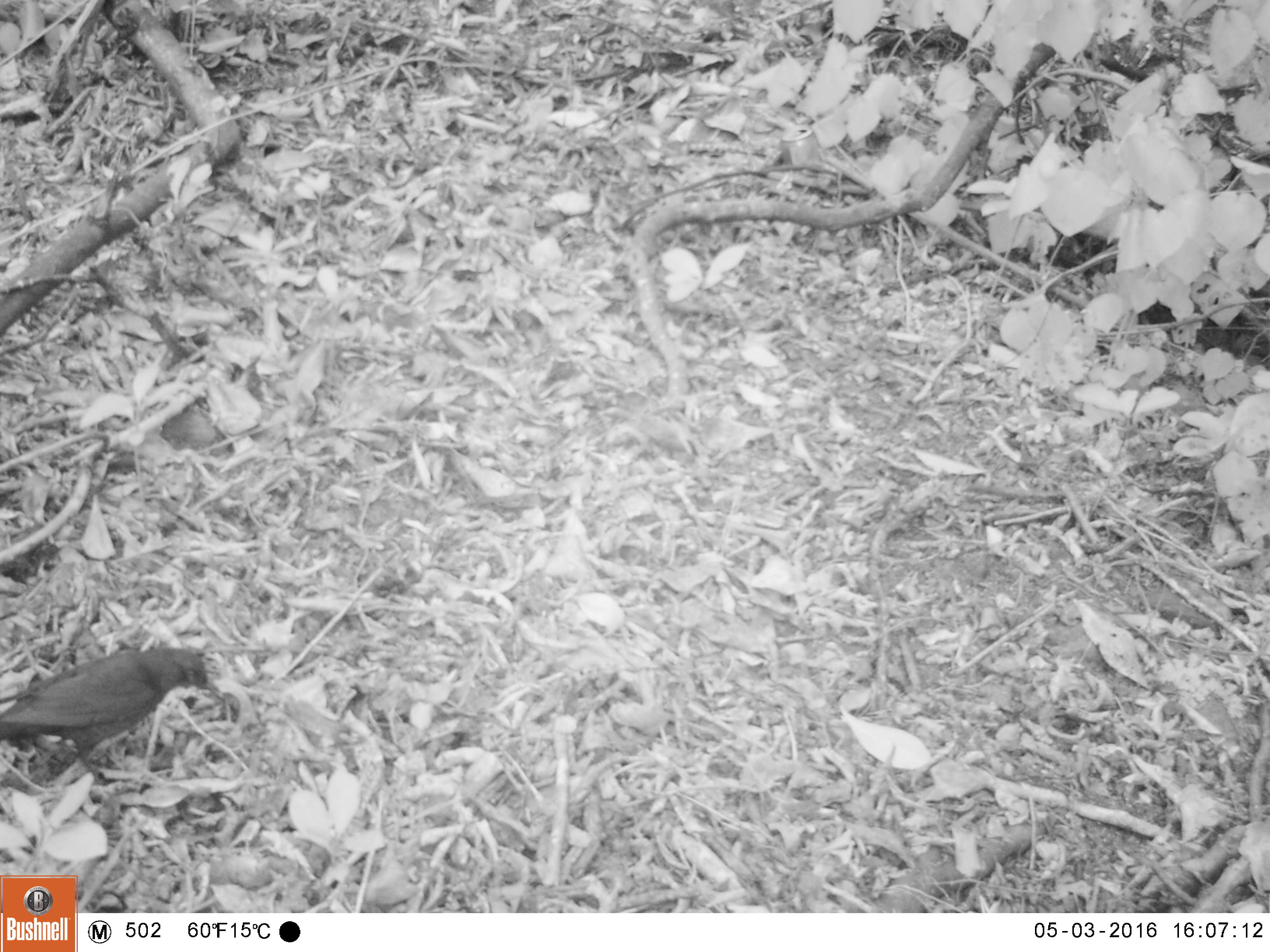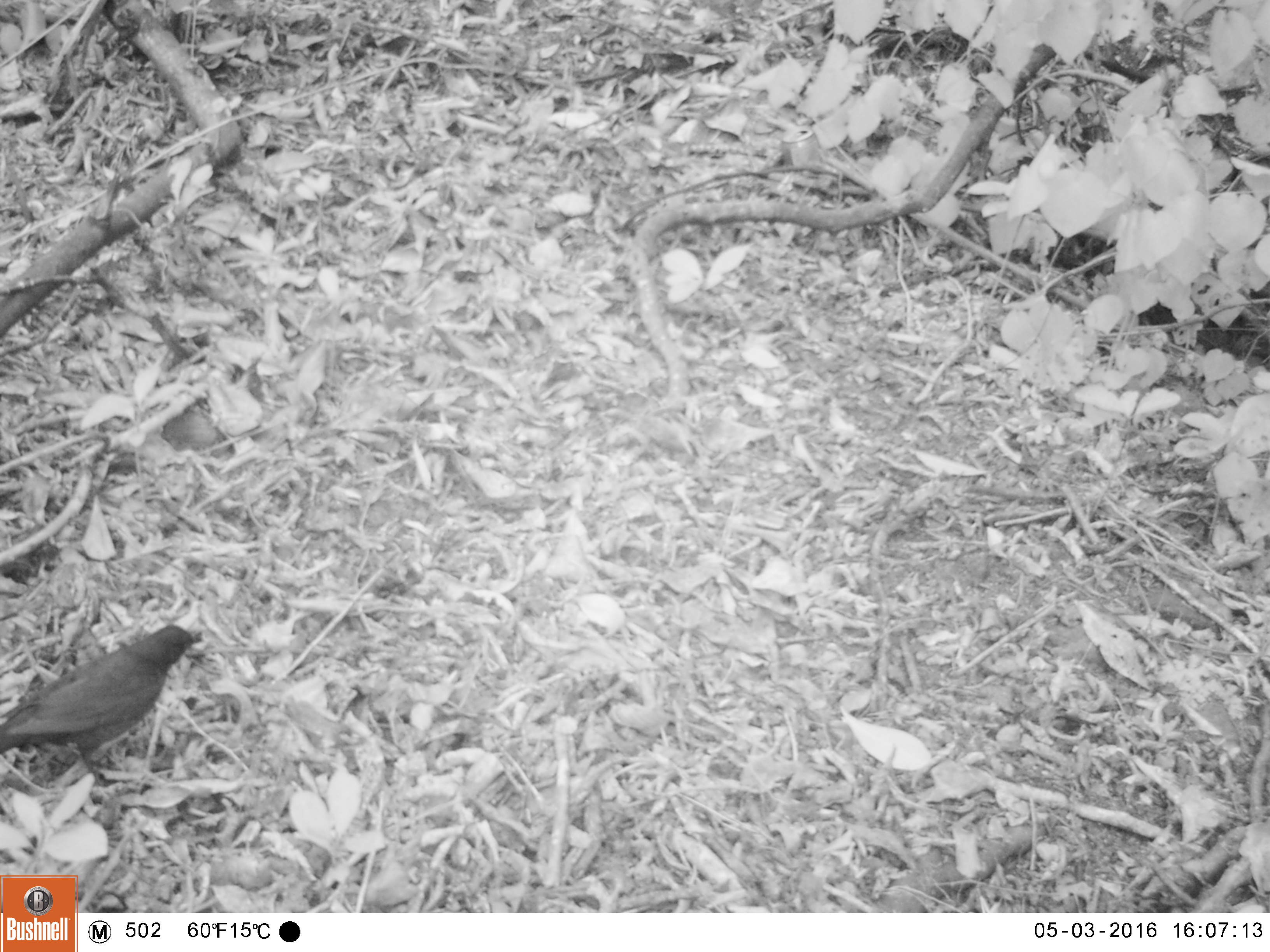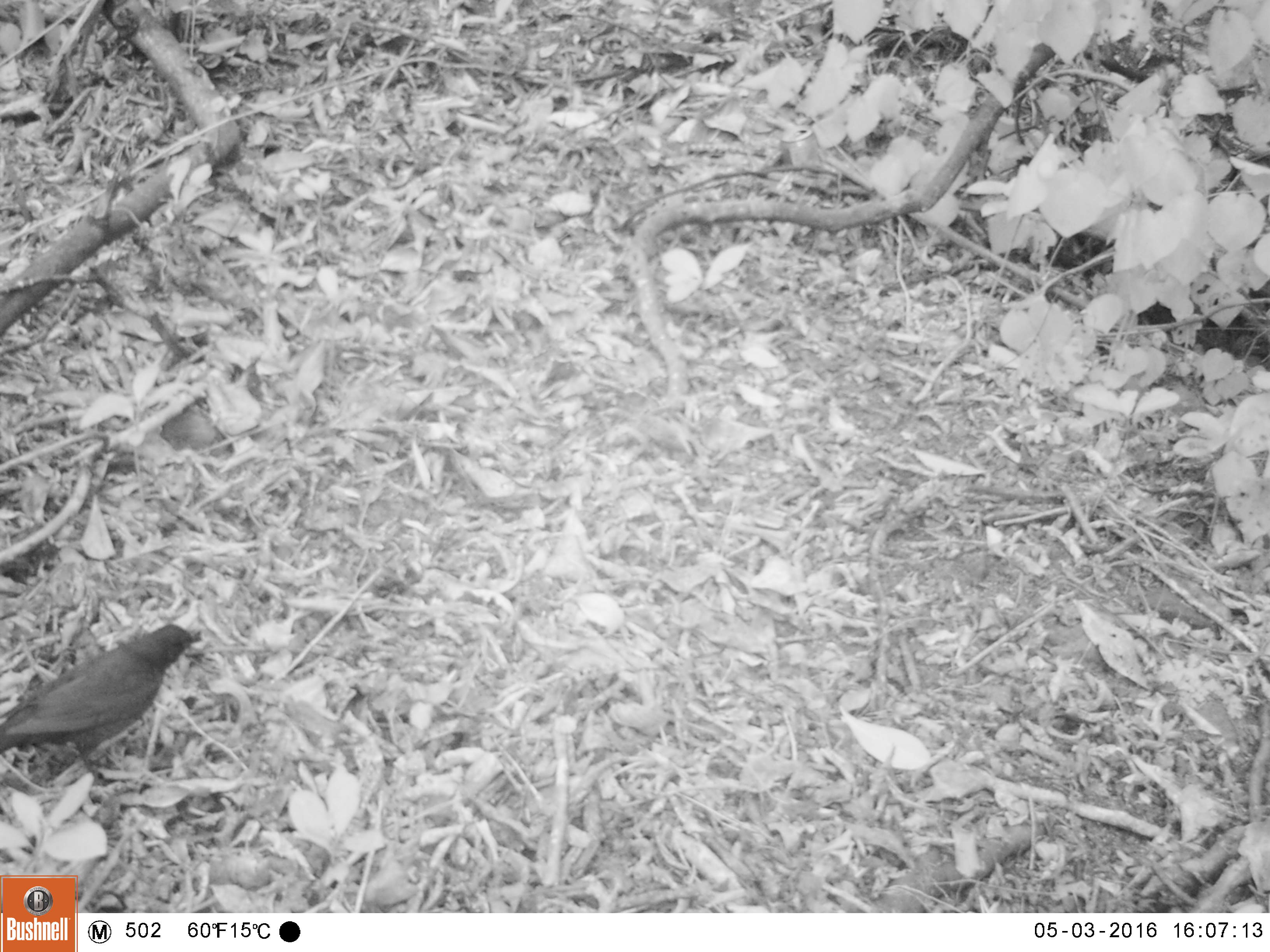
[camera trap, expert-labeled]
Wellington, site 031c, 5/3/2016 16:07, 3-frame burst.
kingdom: Animalia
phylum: Chordata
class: Aves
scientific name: Aves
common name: bird